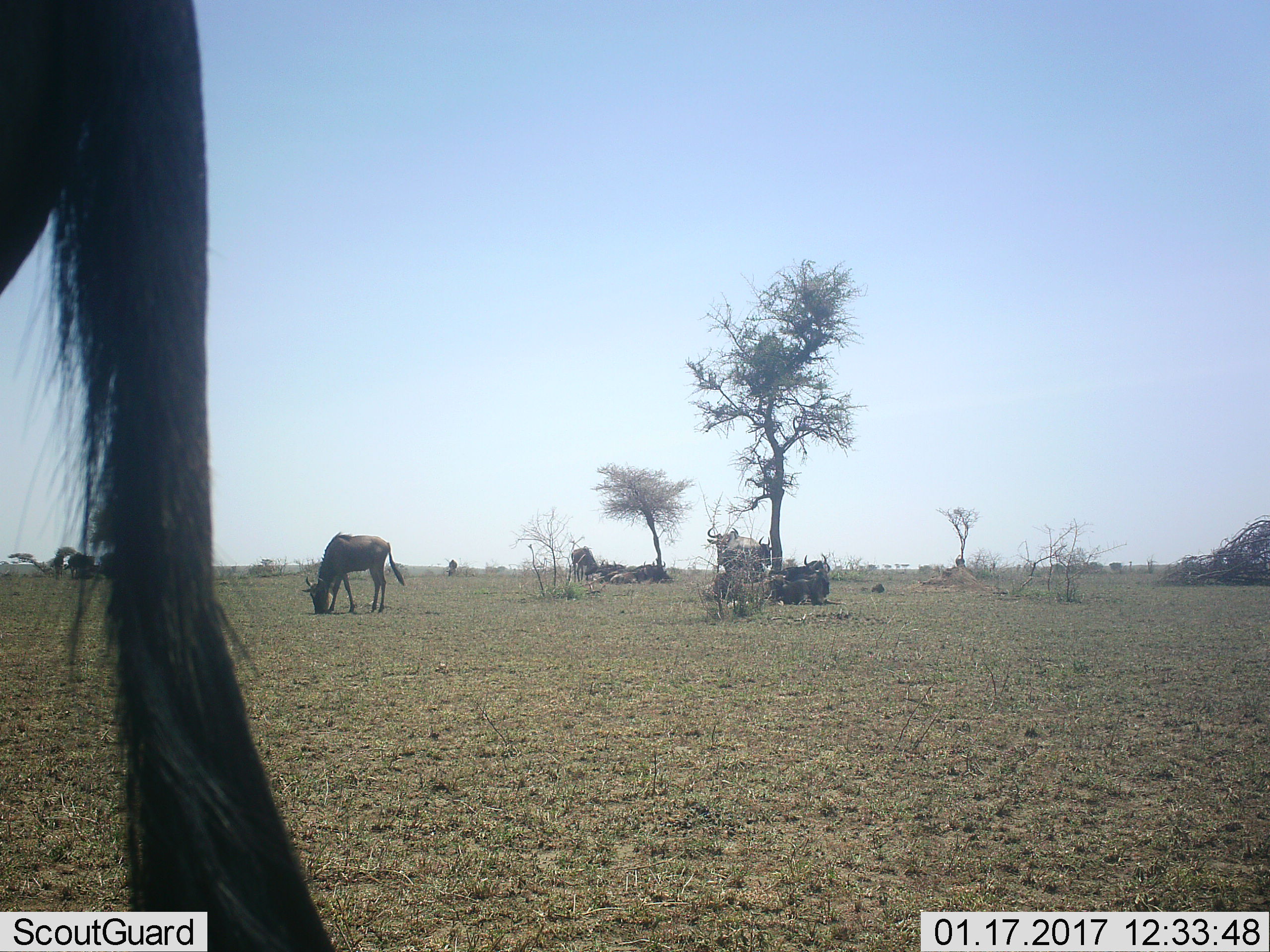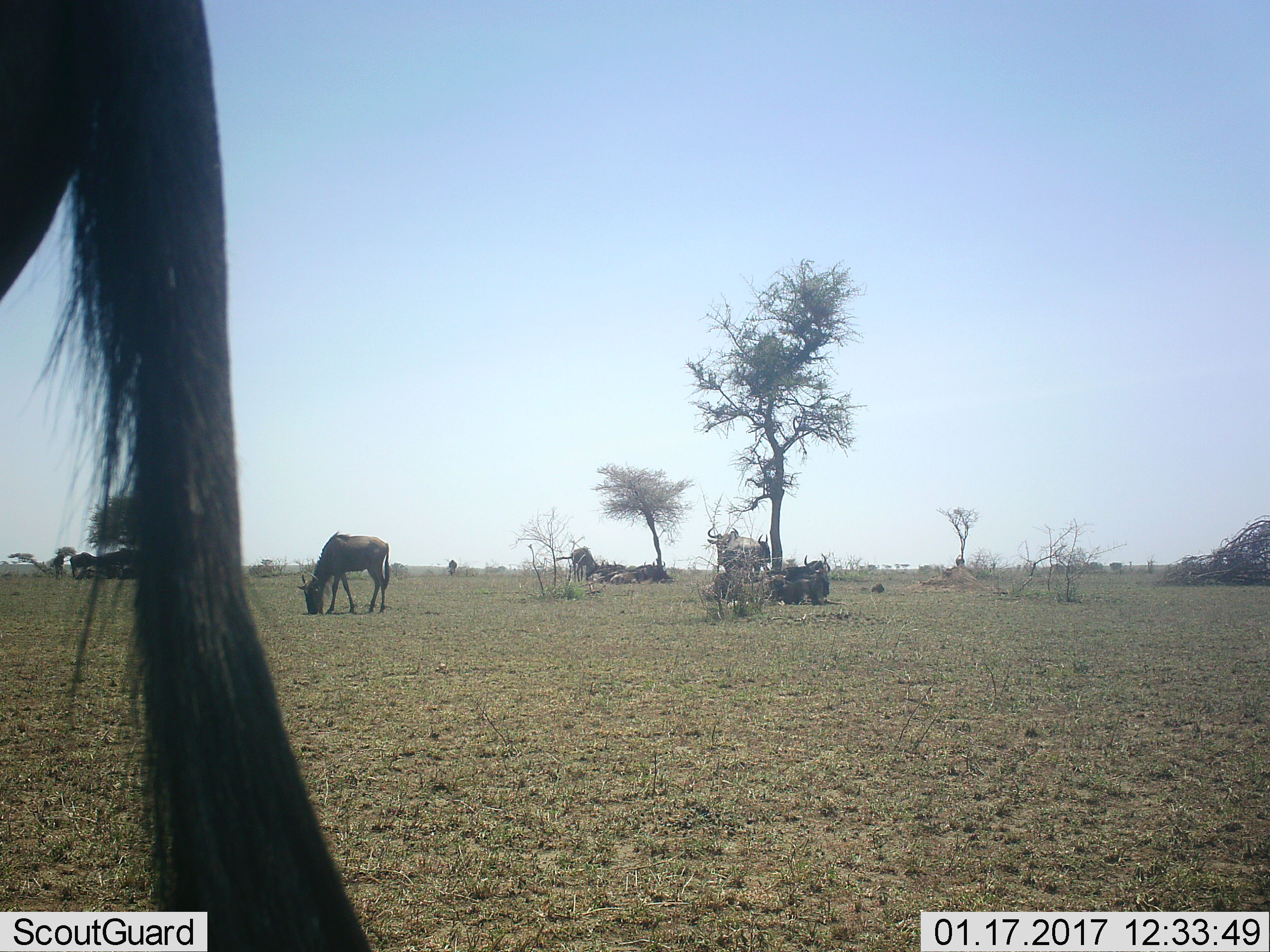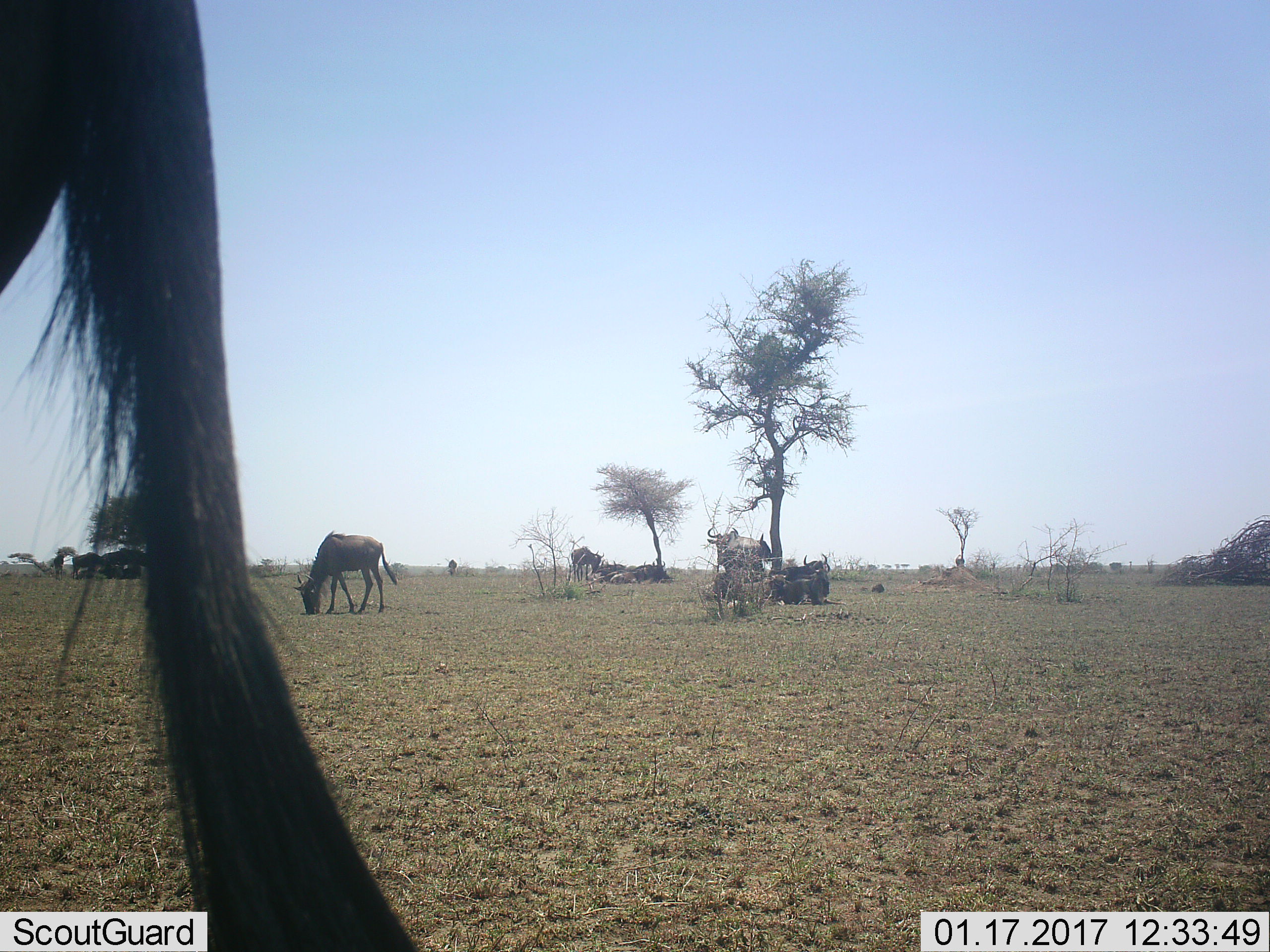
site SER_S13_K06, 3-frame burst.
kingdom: Animalia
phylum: Chordata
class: Mammalia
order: Artiodactyla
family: Bovidae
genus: Connochaetes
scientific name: Connochaetes taurinus taurinus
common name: blue wildebeest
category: wildebeestblue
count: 11-50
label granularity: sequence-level